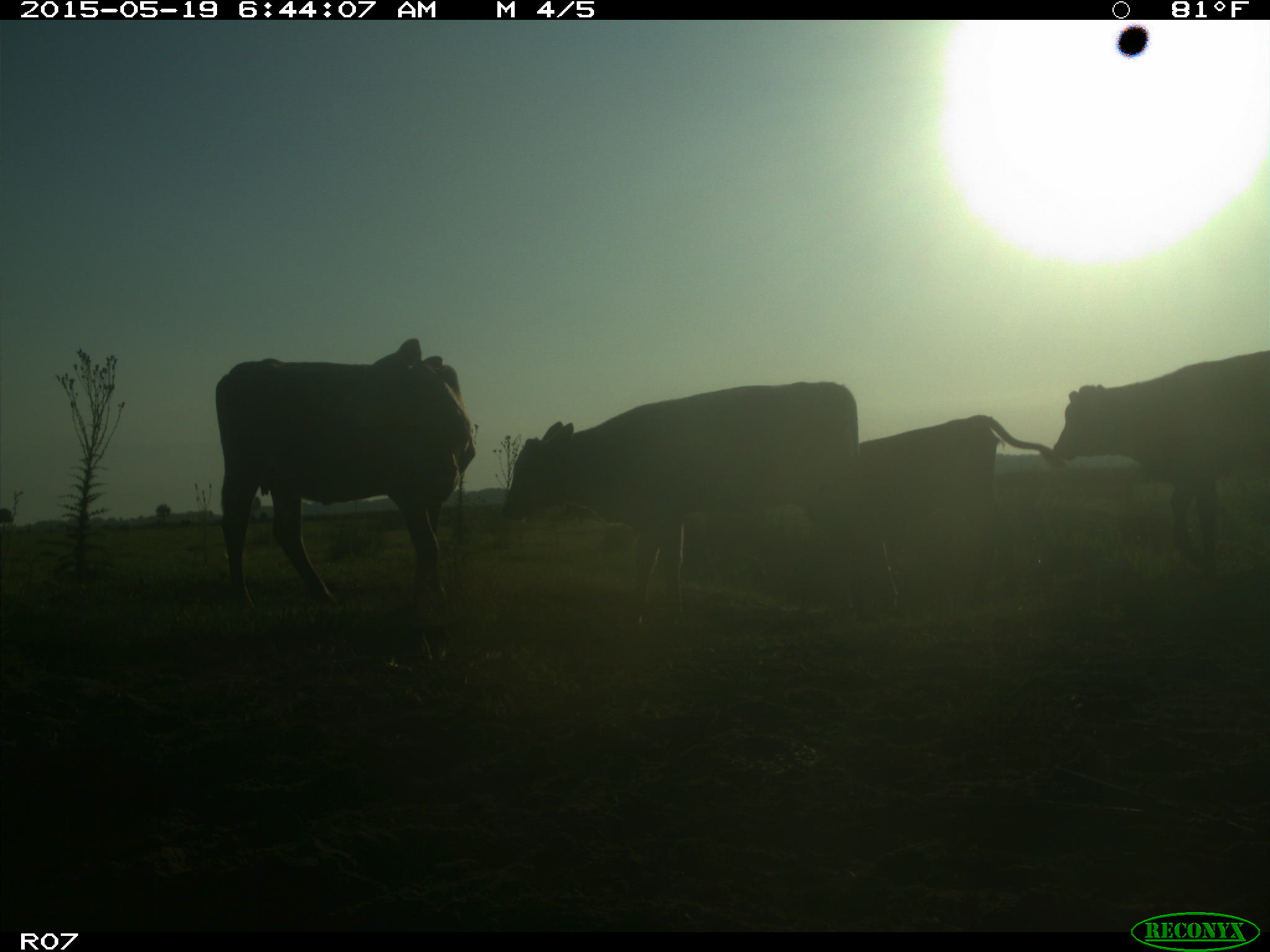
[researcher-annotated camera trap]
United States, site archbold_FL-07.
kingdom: Animalia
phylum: Chordata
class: Mammalia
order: Artiodactyla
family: Bovidae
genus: Bos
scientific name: Bos taurus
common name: domestic cow